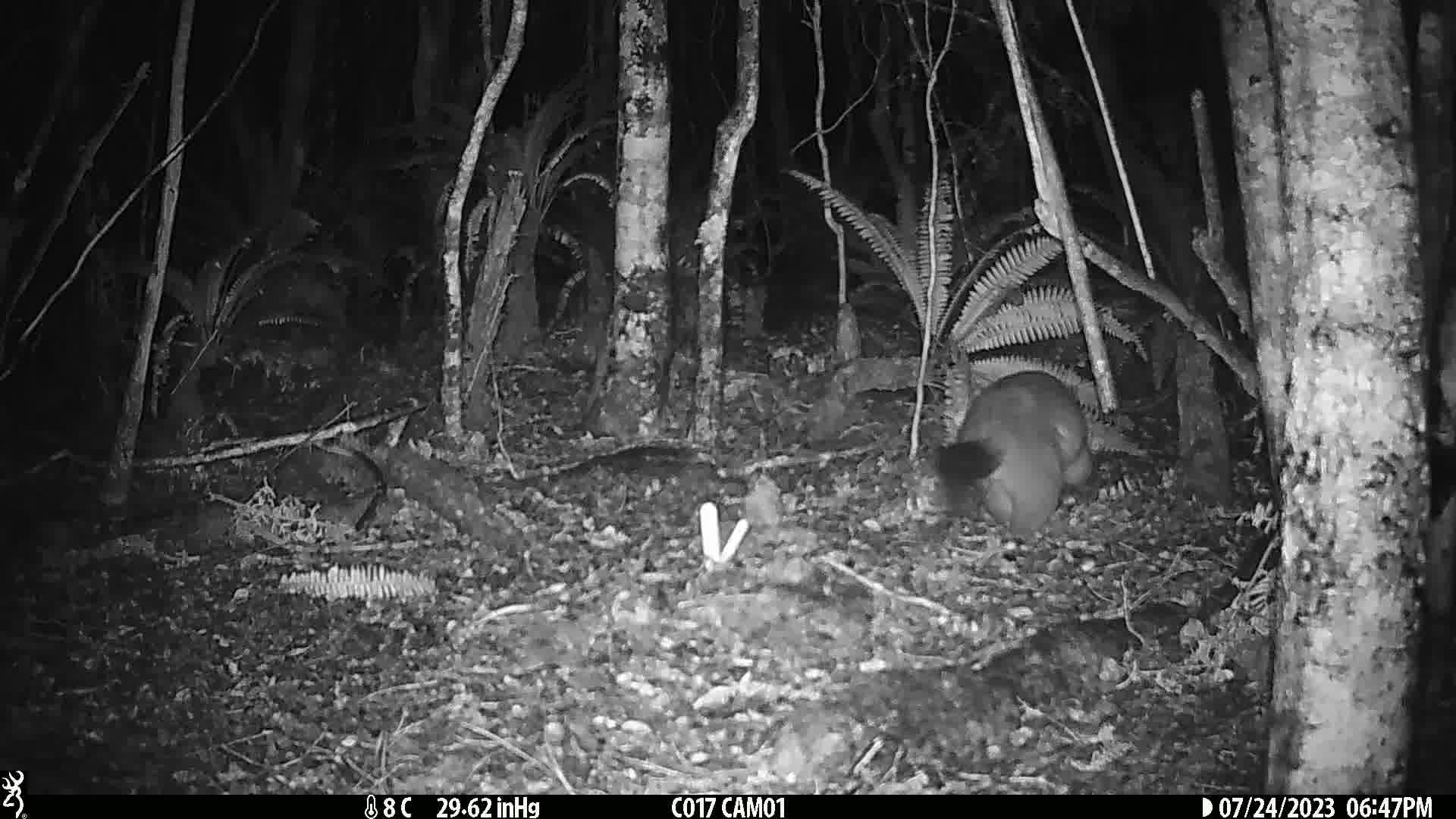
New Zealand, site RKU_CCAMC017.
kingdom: Animalia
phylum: Chordata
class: Mammalia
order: Diprotodontia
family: Phalangeridae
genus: Trichosurus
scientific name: Trichosurus vulpecula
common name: common brushtail possum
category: possum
Possum (common brushtail possum) (Trichosurus vulpecula).